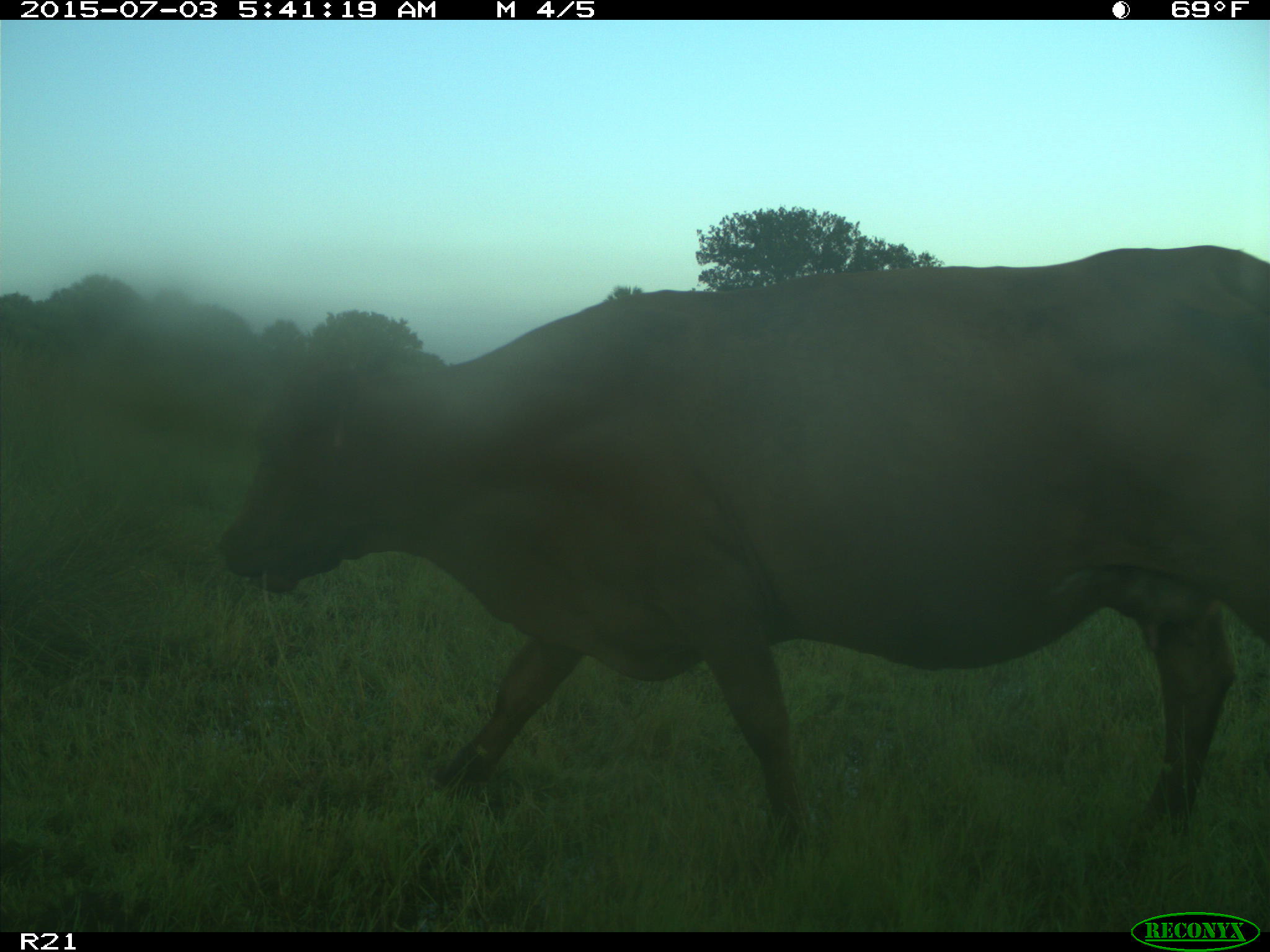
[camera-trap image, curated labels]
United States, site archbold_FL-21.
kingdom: Animalia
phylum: Chordata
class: Mammalia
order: Artiodactyla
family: Bovidae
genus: Bos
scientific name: Bos taurus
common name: domestic cow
Bos taurus (domestic cow).